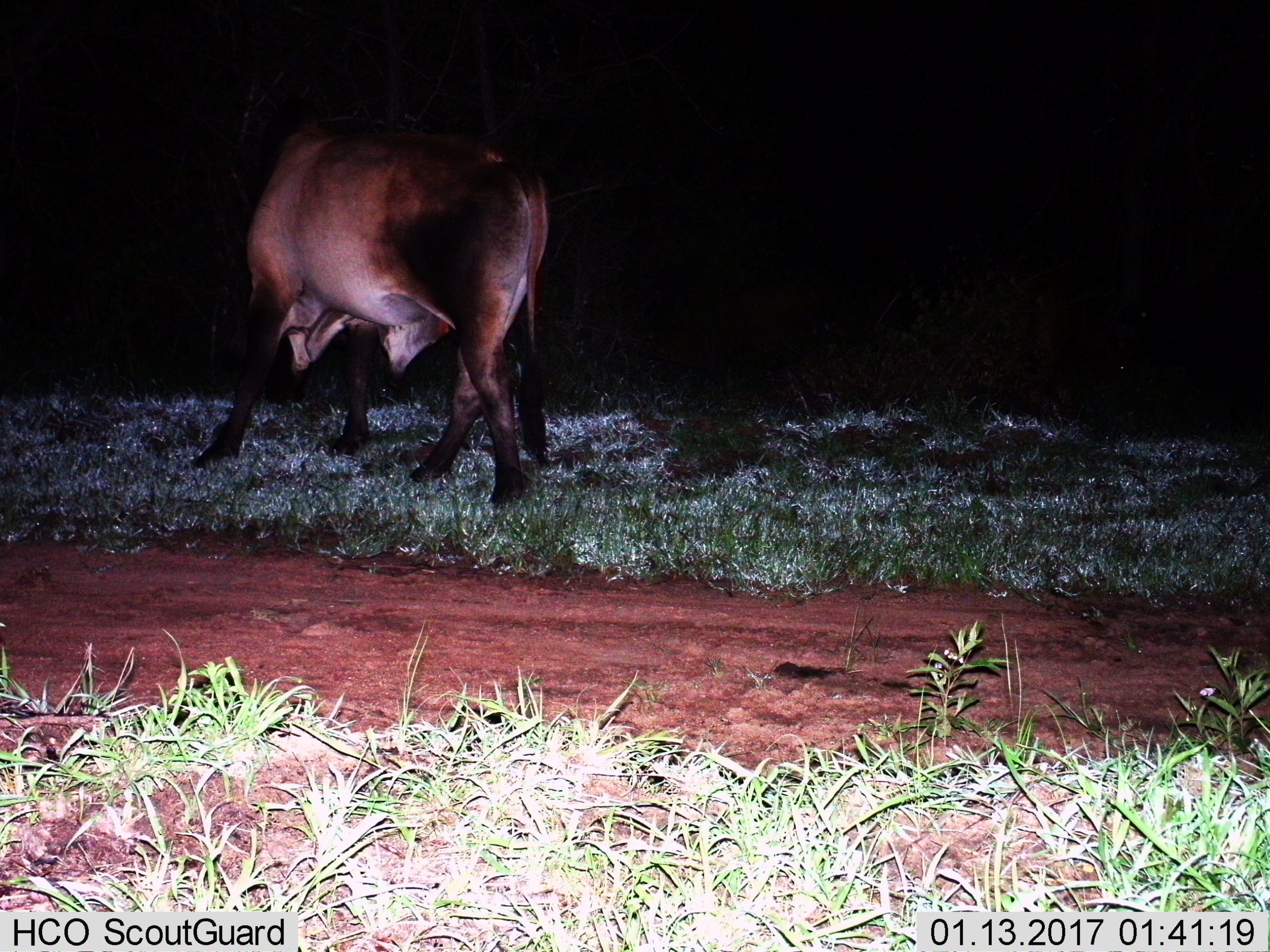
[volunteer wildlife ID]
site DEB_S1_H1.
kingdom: Animalia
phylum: Chordata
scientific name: Vertebrata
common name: domestic animal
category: domesticanimal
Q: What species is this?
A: Domesticanimal (domestic animal) (Vertebrata).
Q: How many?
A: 1.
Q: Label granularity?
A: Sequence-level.